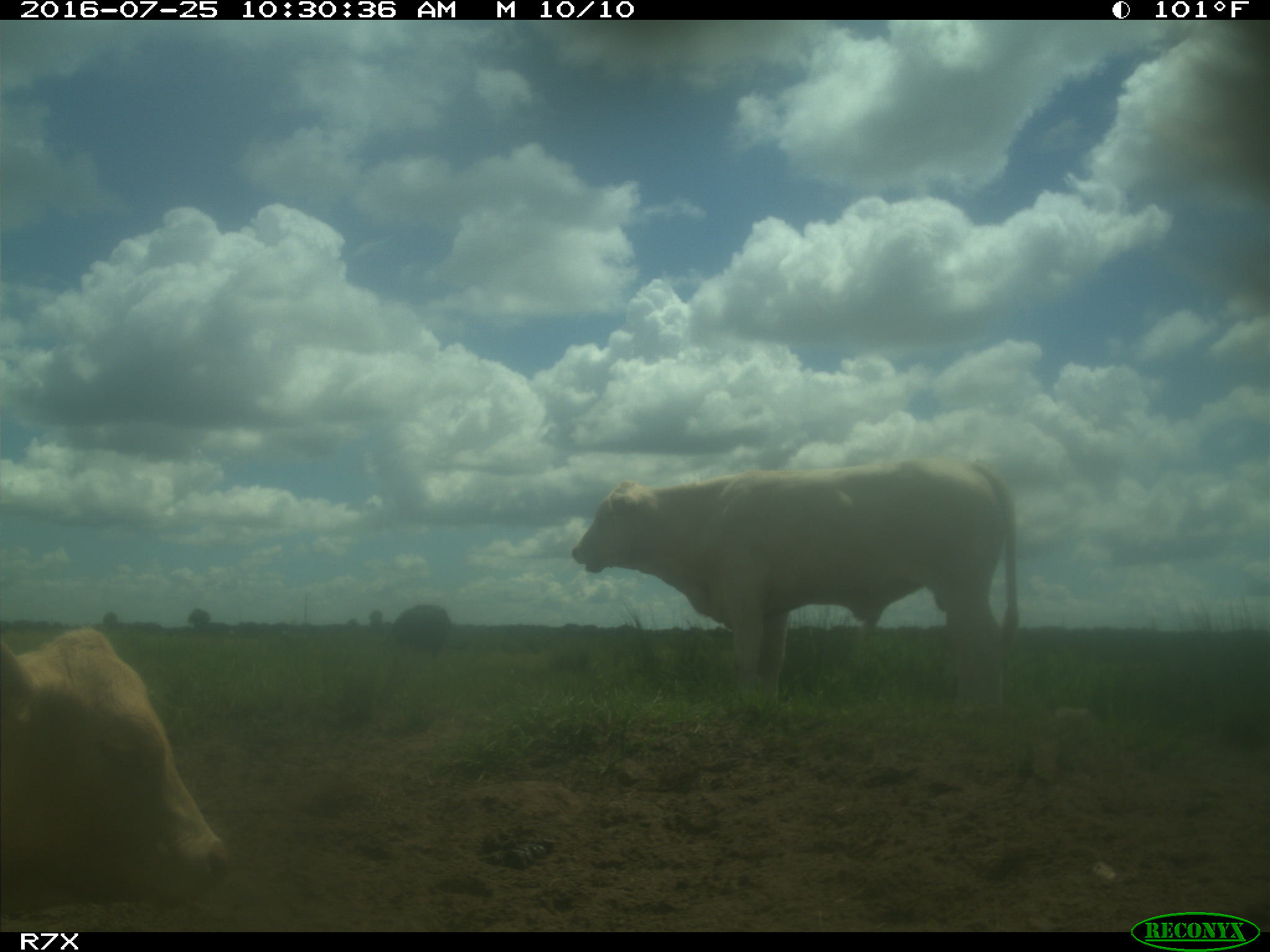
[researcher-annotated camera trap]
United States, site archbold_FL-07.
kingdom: Animalia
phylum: Chordata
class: Mammalia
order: Artiodactyla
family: Bovidae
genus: Bos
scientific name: Bos taurus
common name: domestic cow